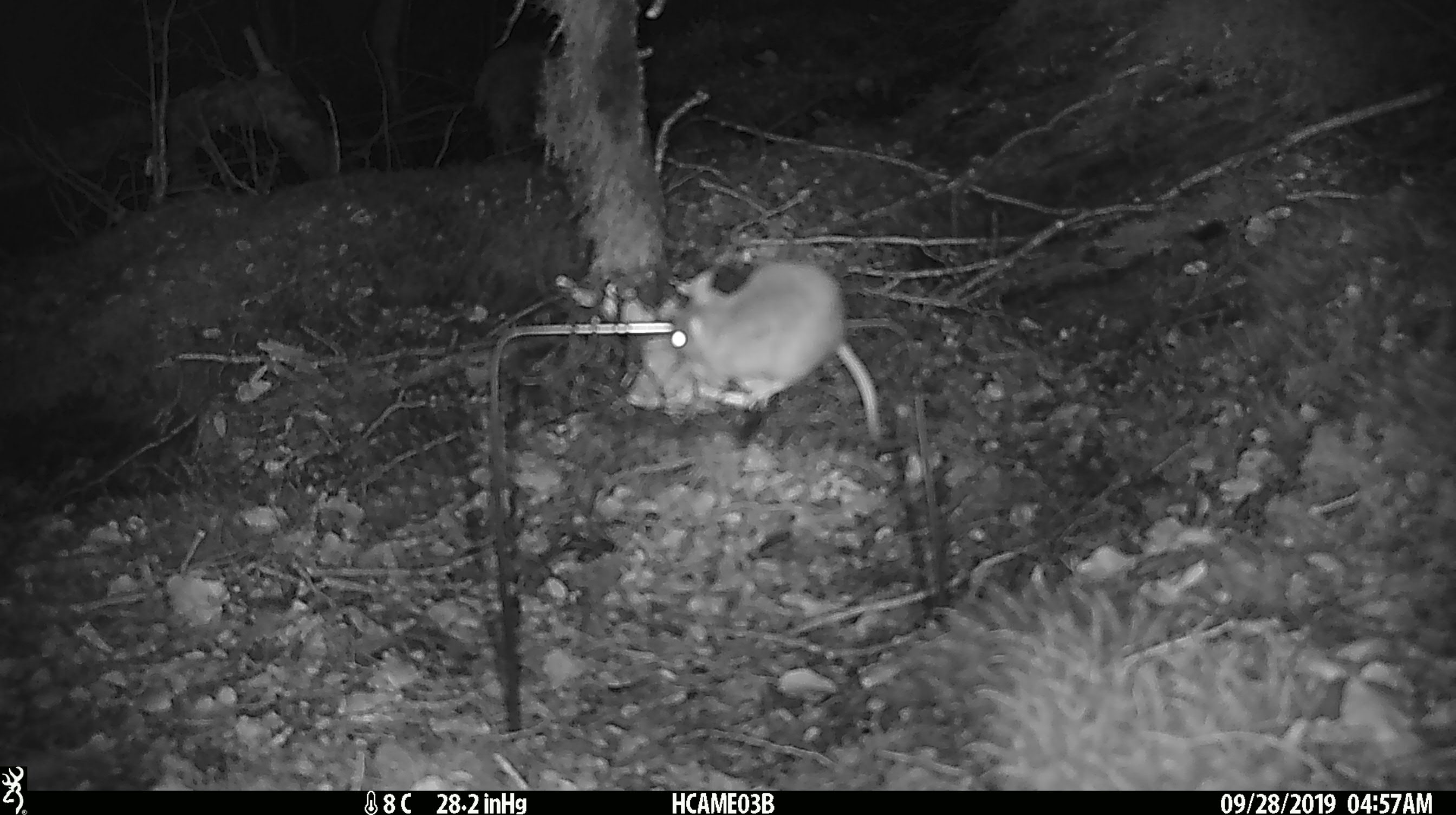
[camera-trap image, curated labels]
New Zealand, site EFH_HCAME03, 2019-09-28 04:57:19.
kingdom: Animalia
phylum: Chordata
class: Mammalia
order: Rodentia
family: Muridae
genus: Mus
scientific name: Mus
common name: mouse